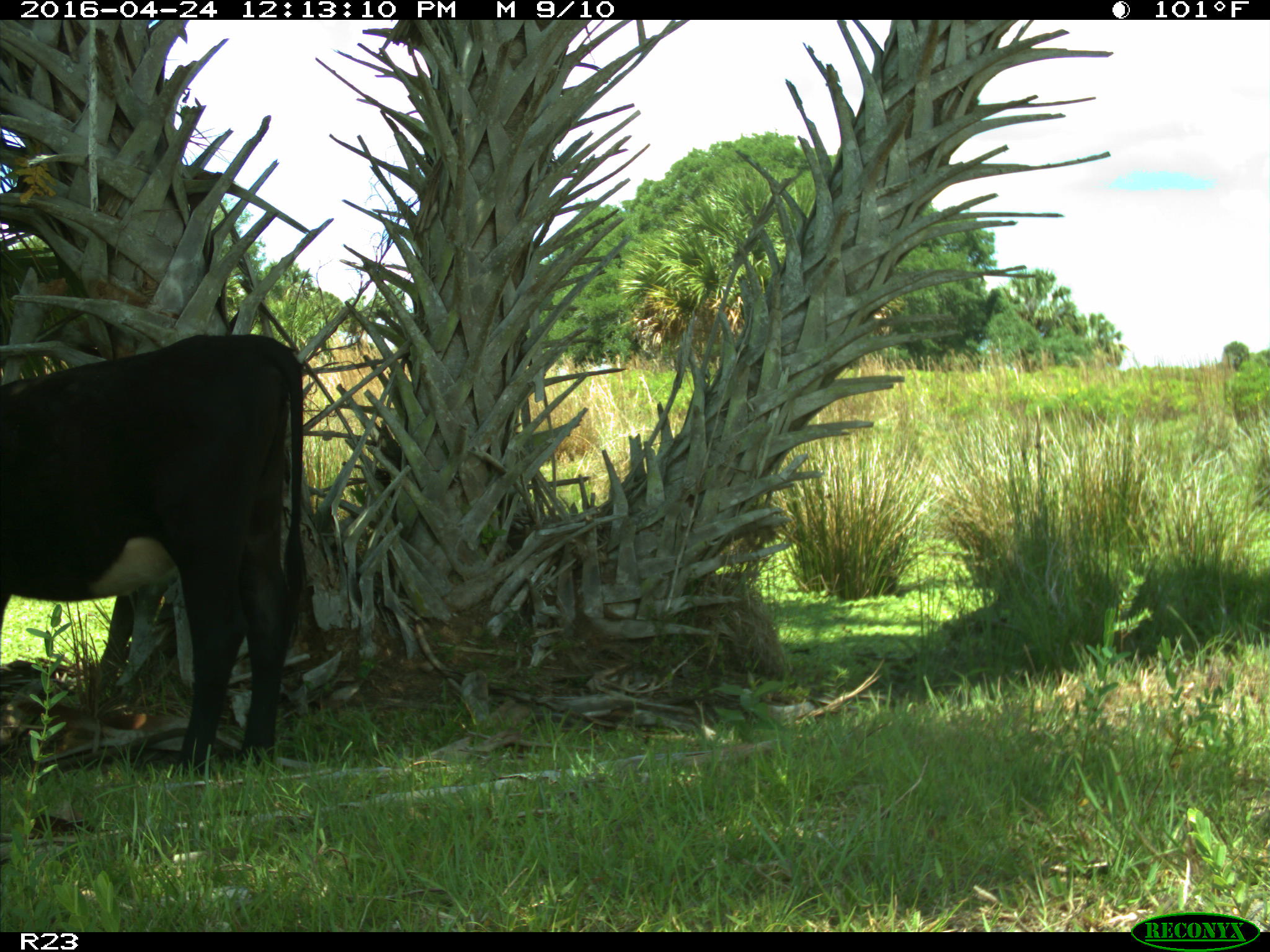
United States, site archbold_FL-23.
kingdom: Animalia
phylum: Chordata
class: Mammalia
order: Artiodactyla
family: Bovidae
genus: Bos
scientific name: Bos taurus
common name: domestic cow